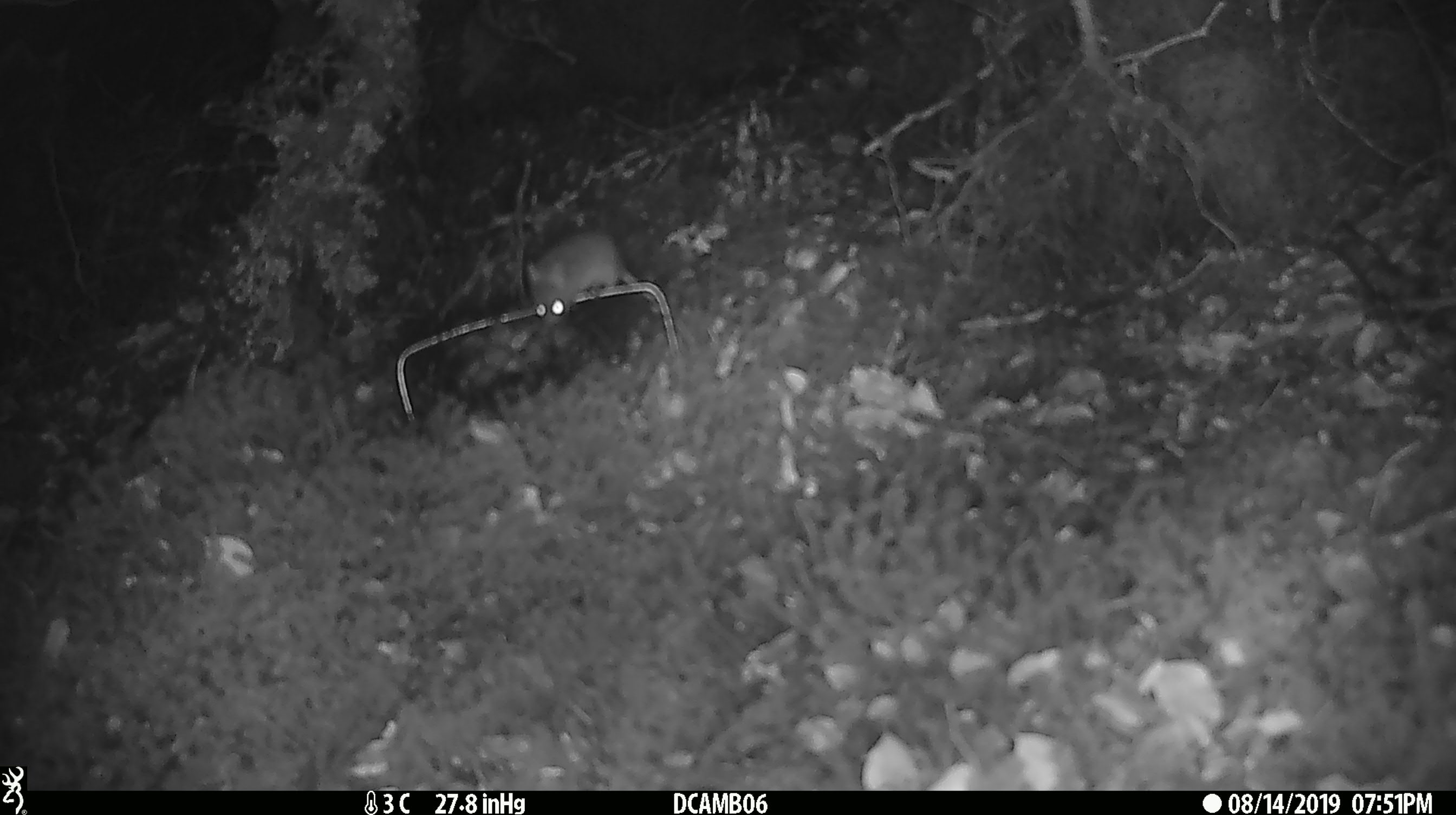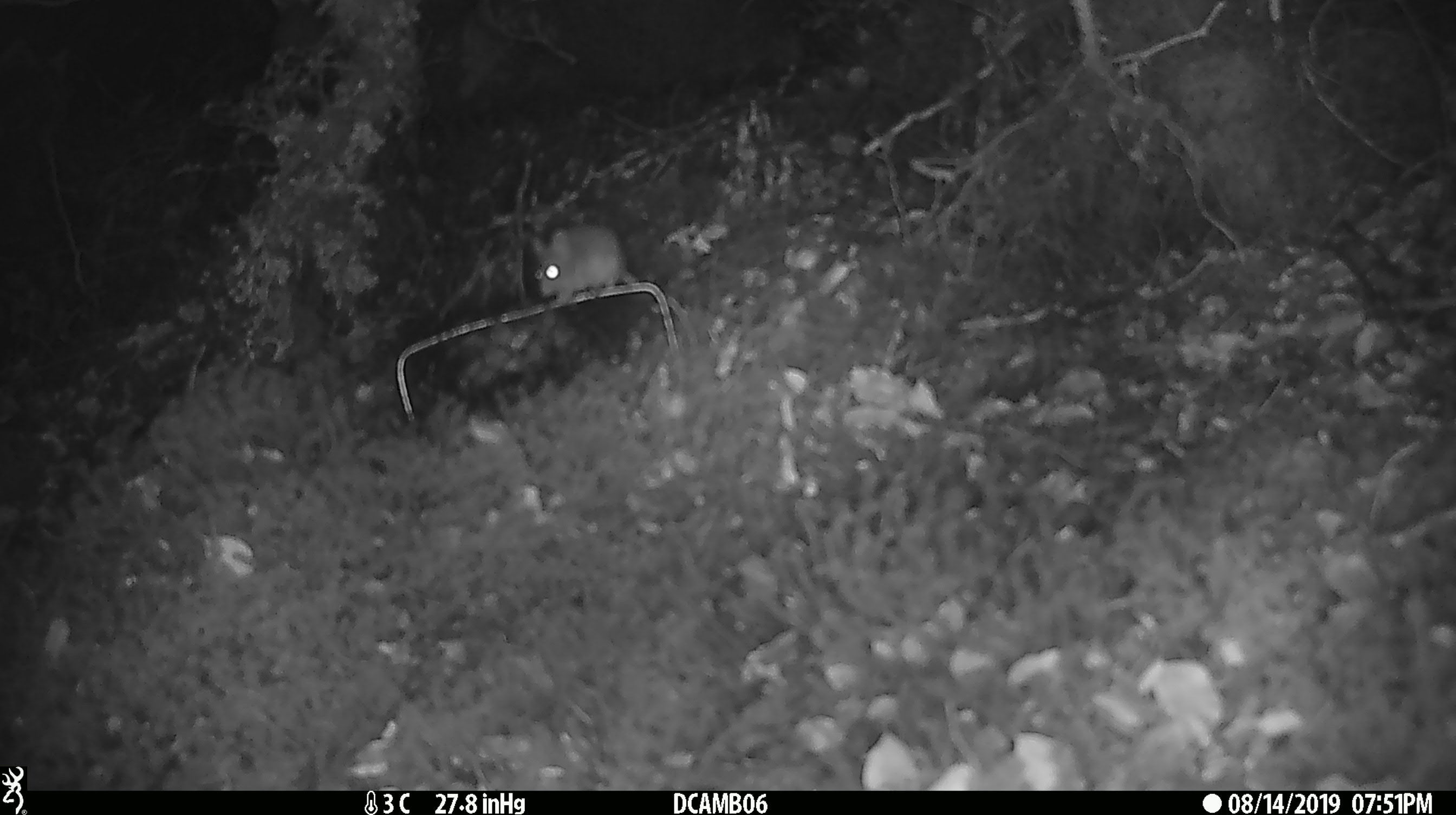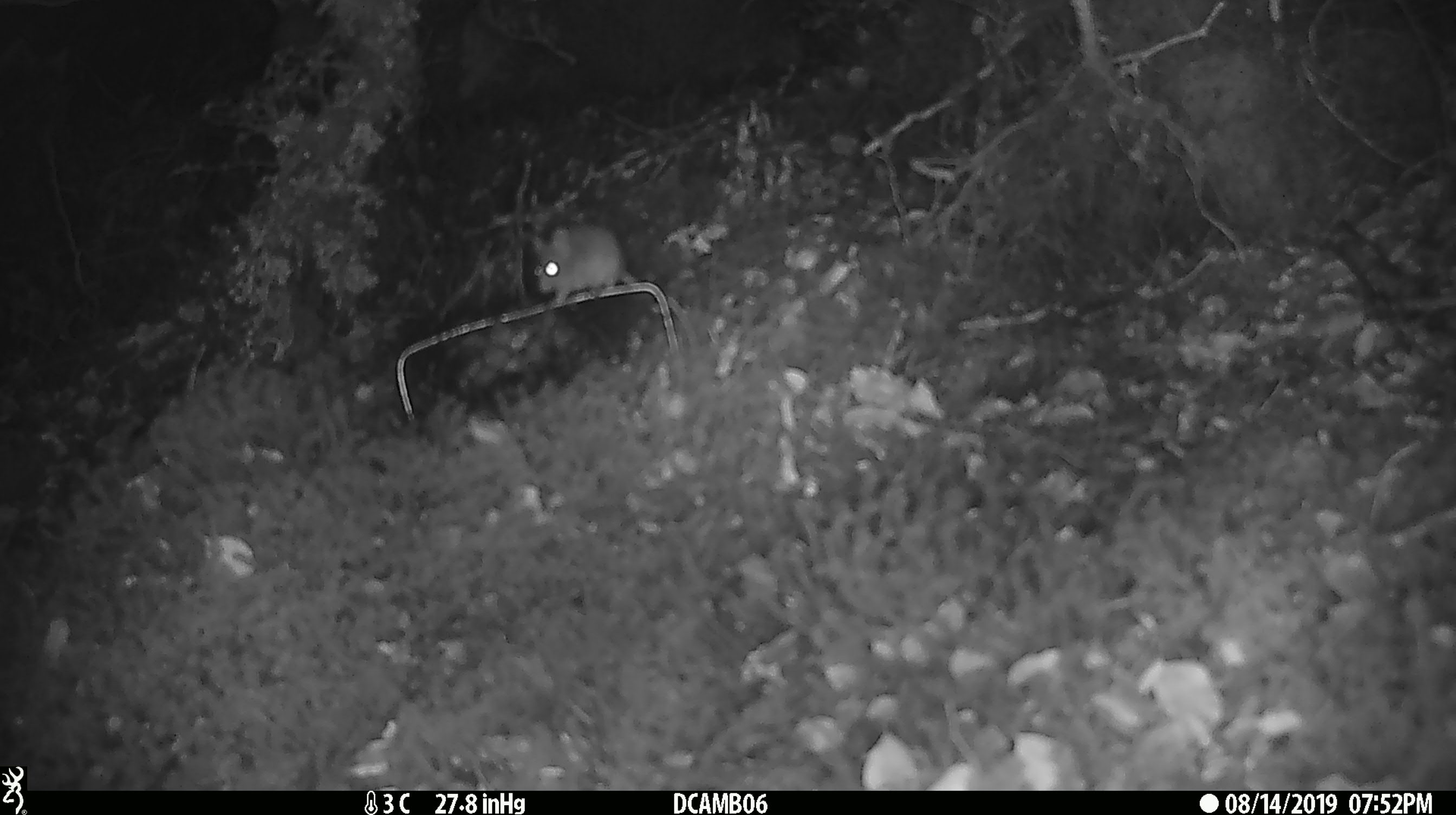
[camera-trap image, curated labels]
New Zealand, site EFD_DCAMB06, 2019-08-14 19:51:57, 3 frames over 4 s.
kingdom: Animalia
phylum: Chordata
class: Mammalia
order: Rodentia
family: Muridae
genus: Mus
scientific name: Mus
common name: mouse